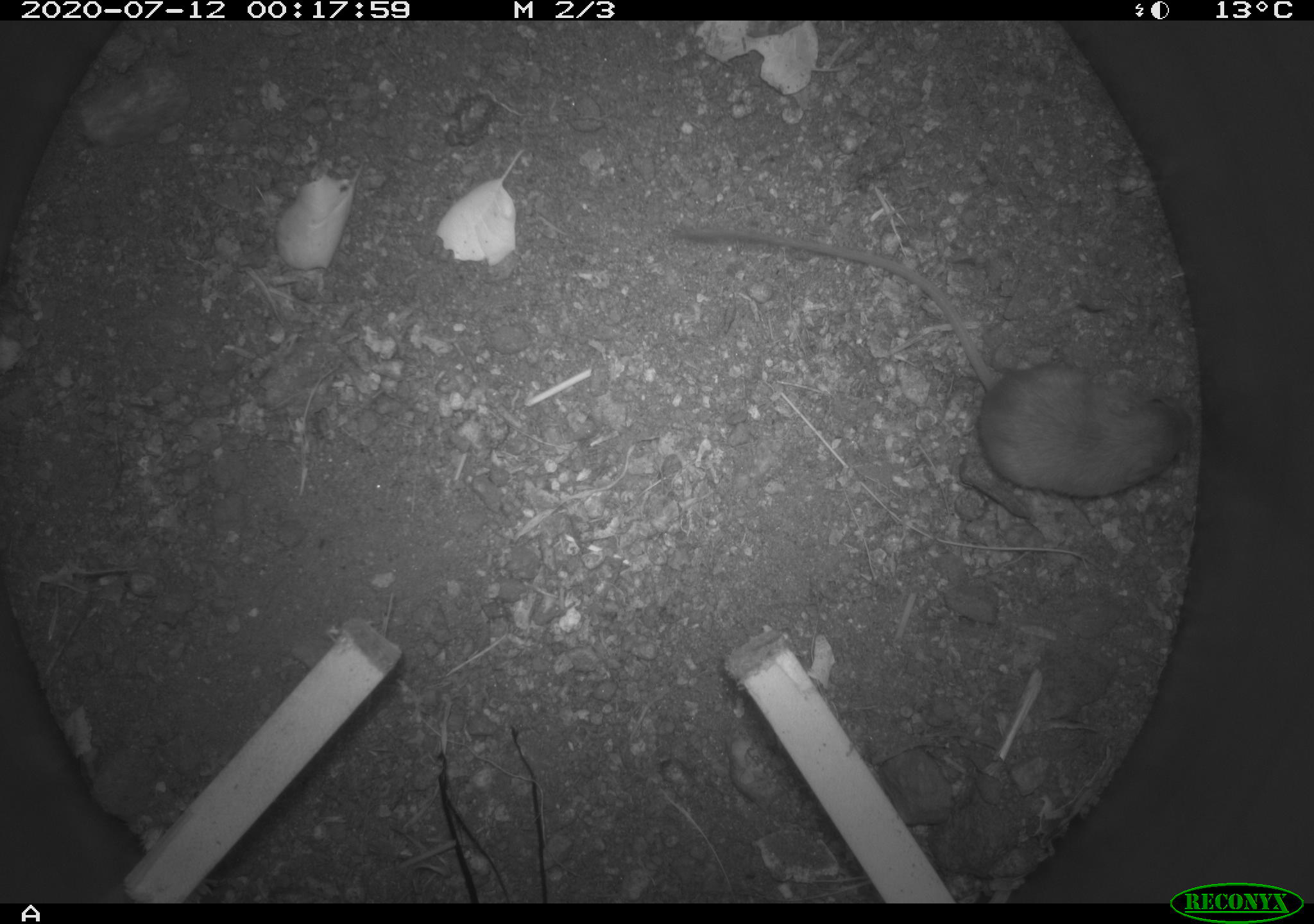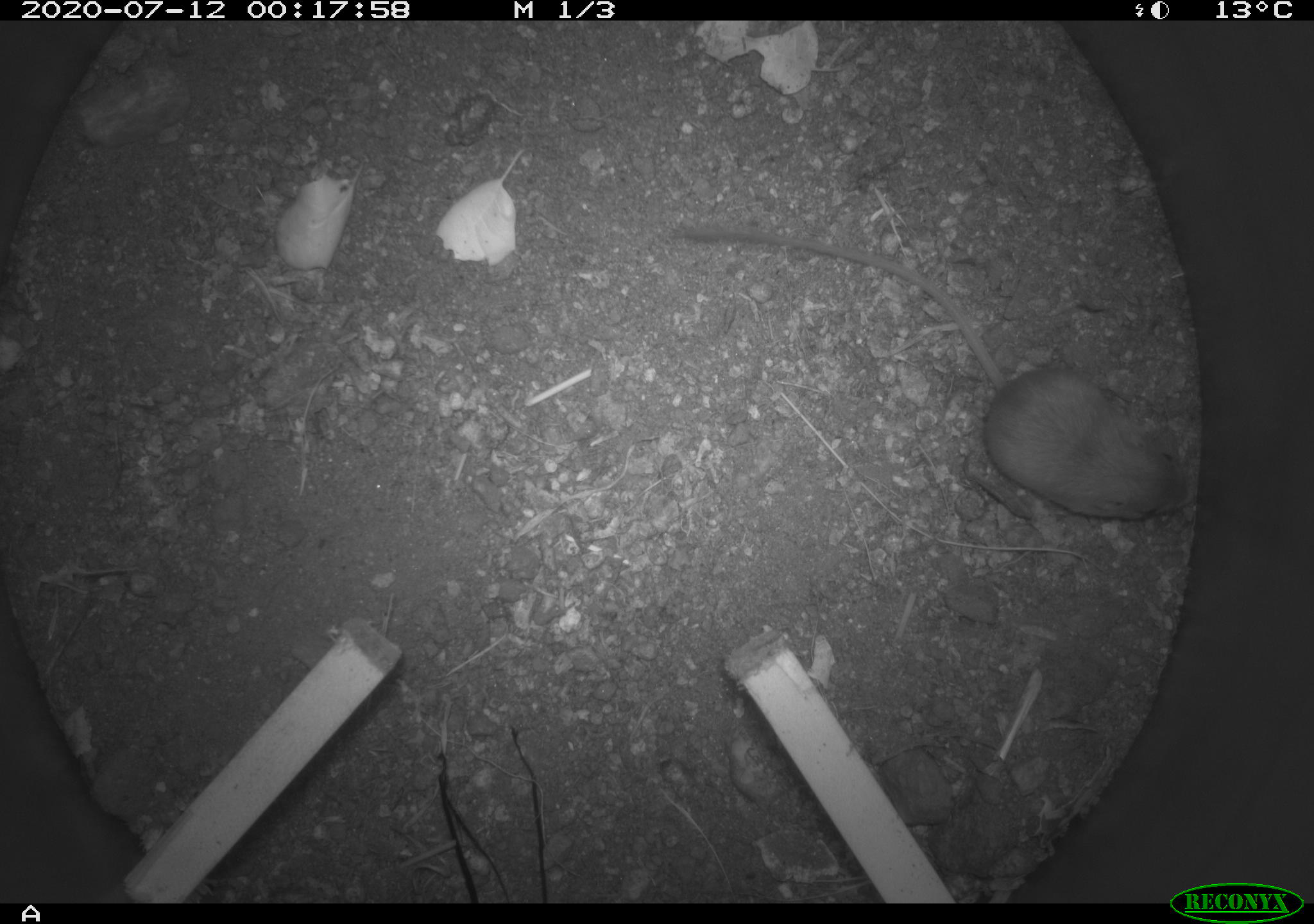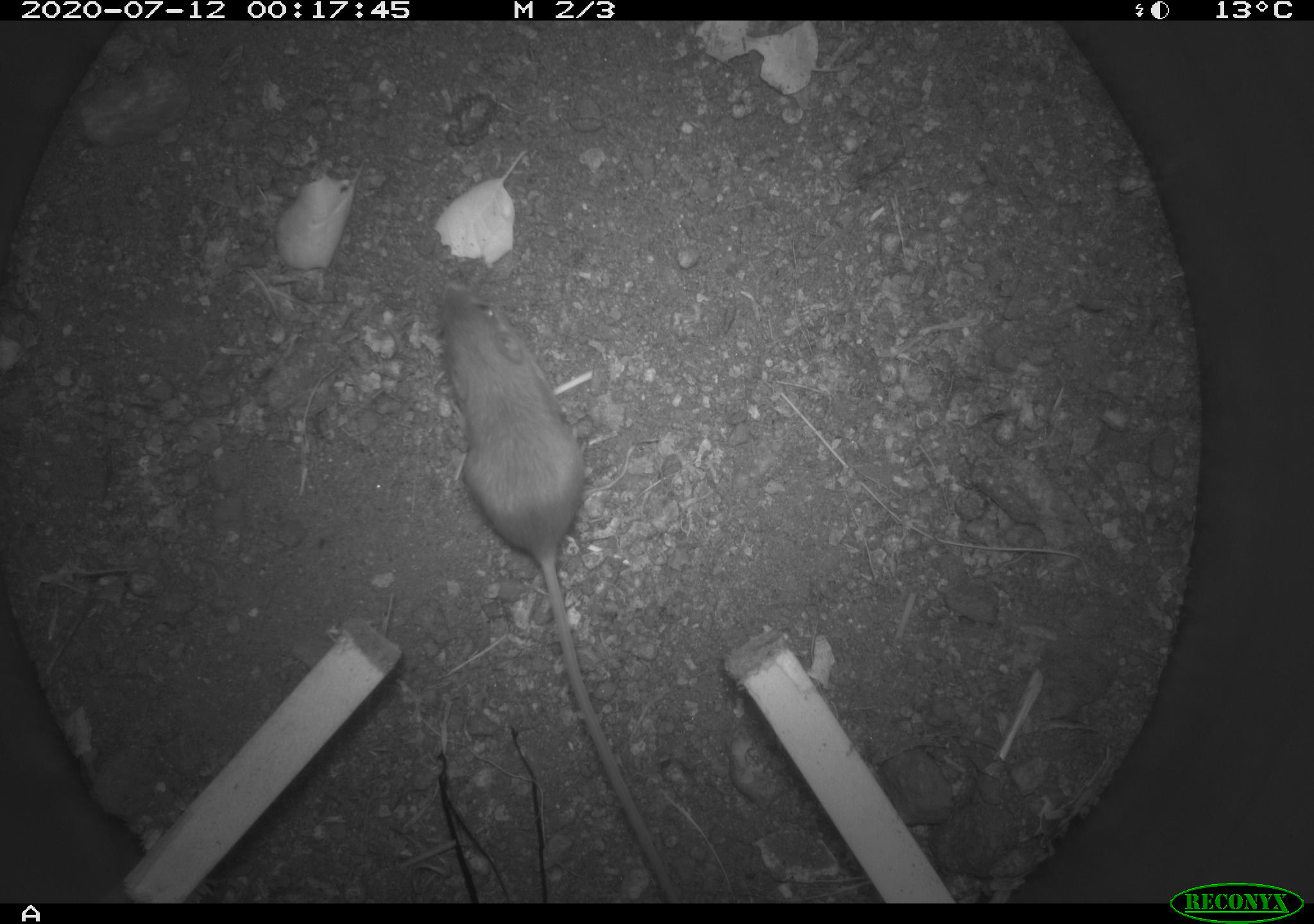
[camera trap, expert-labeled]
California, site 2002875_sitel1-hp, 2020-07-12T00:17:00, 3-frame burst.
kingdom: Animalia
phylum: Chordata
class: Mammalia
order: Rodentia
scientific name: Rodentia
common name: rodent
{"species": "rodent (Rodentia)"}